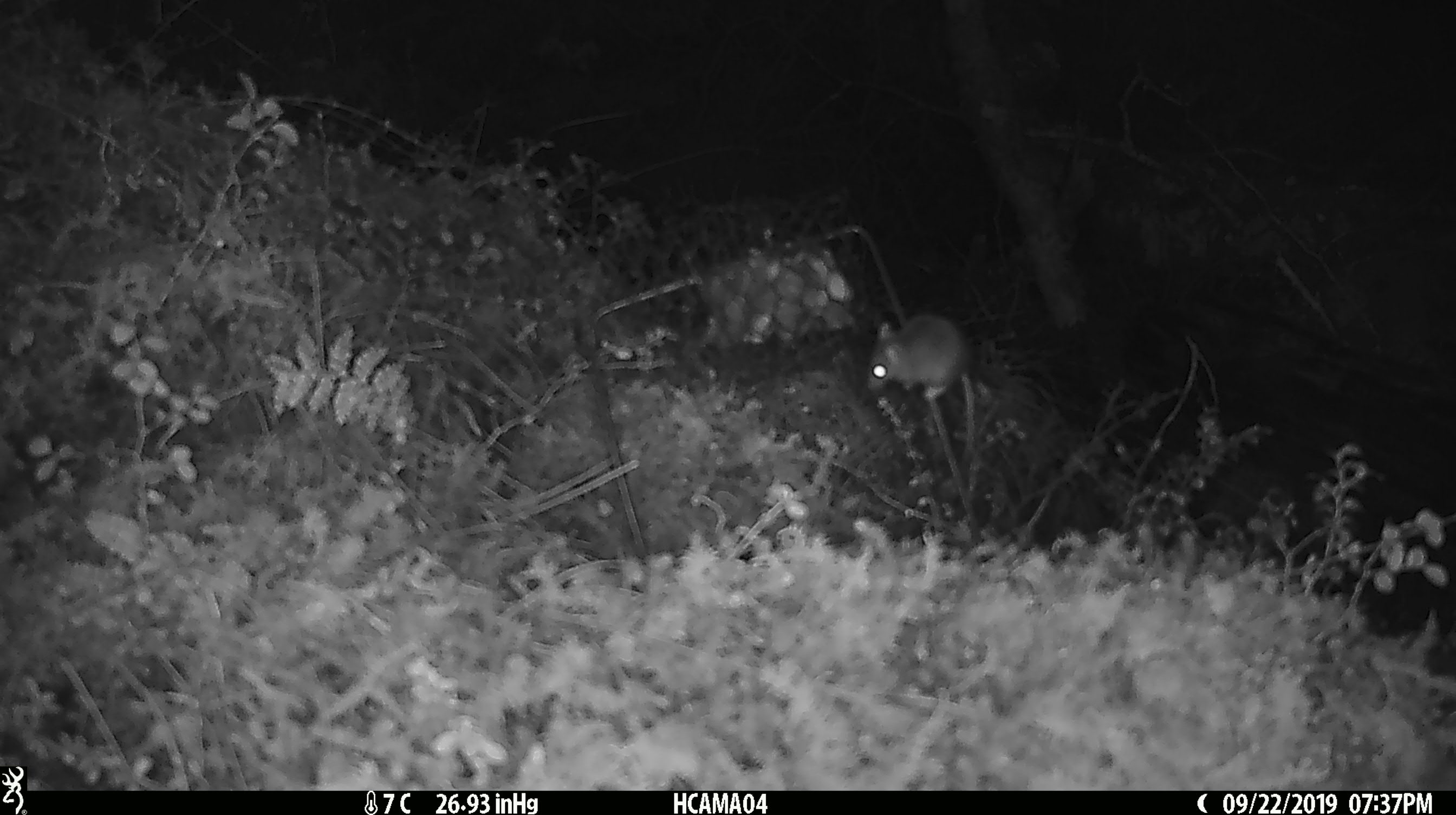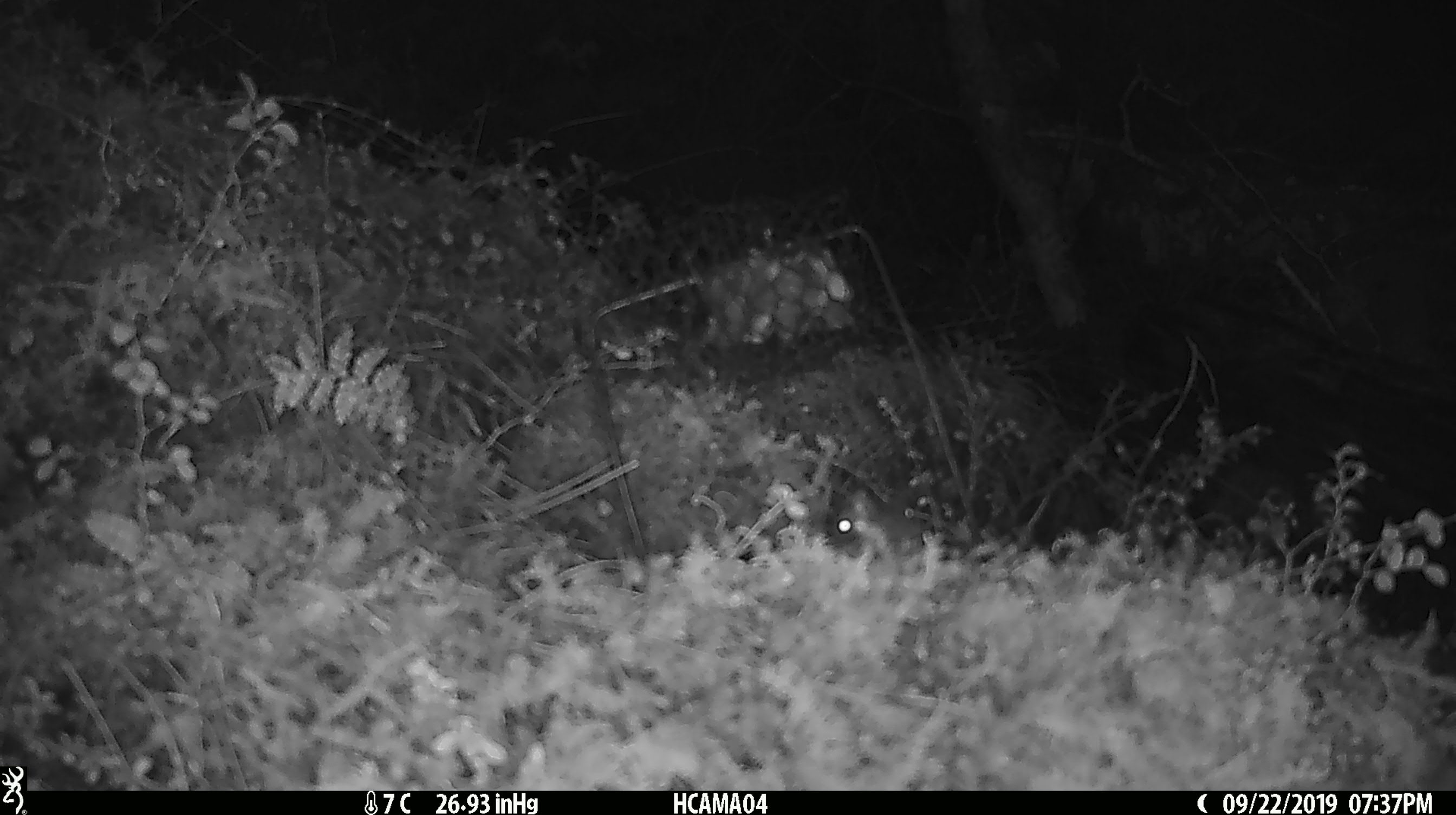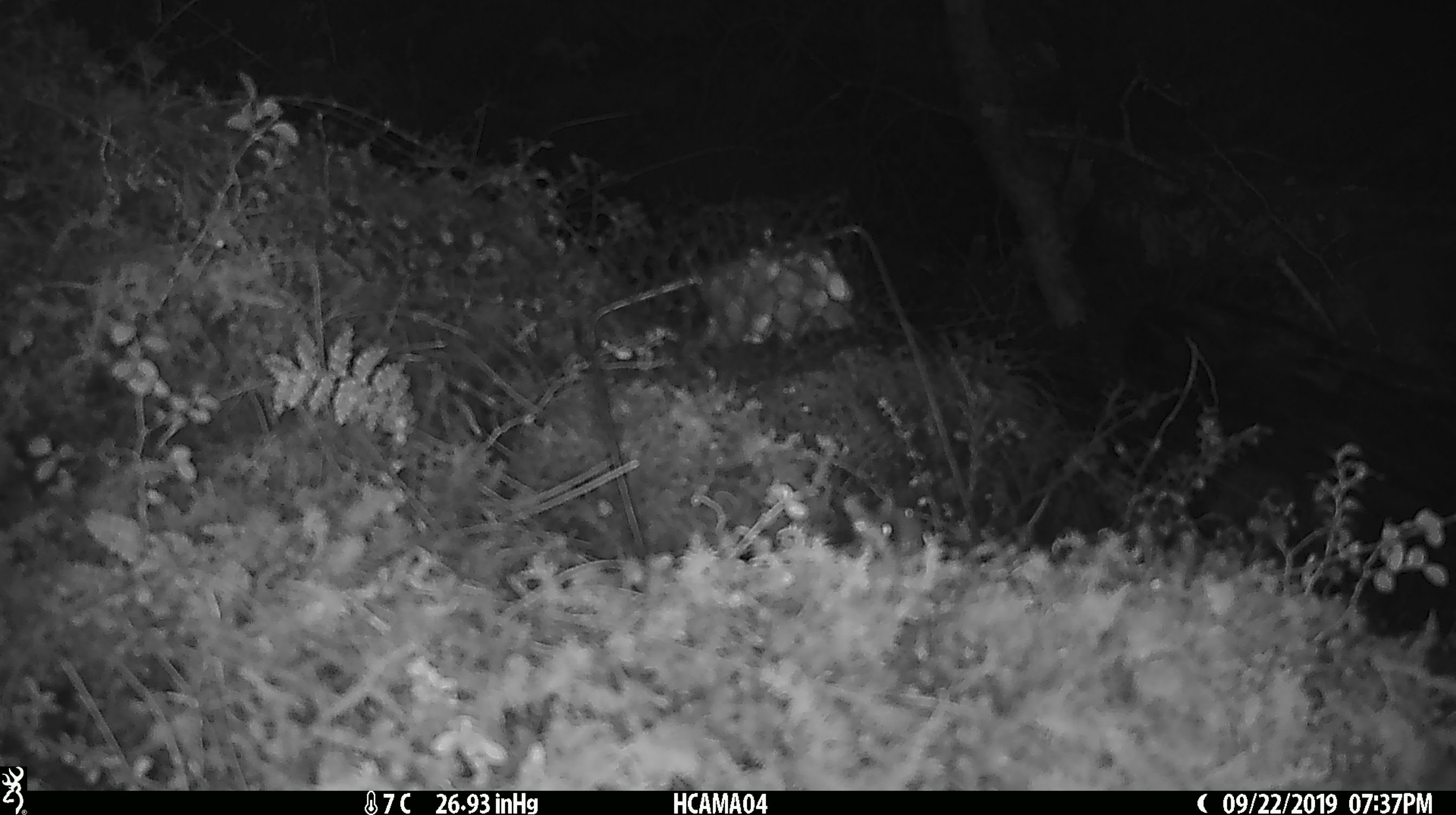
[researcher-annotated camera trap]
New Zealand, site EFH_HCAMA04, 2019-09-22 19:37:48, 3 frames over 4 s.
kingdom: Animalia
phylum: Chordata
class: Mammalia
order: Rodentia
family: Muridae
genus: Mus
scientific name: Mus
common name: mouse